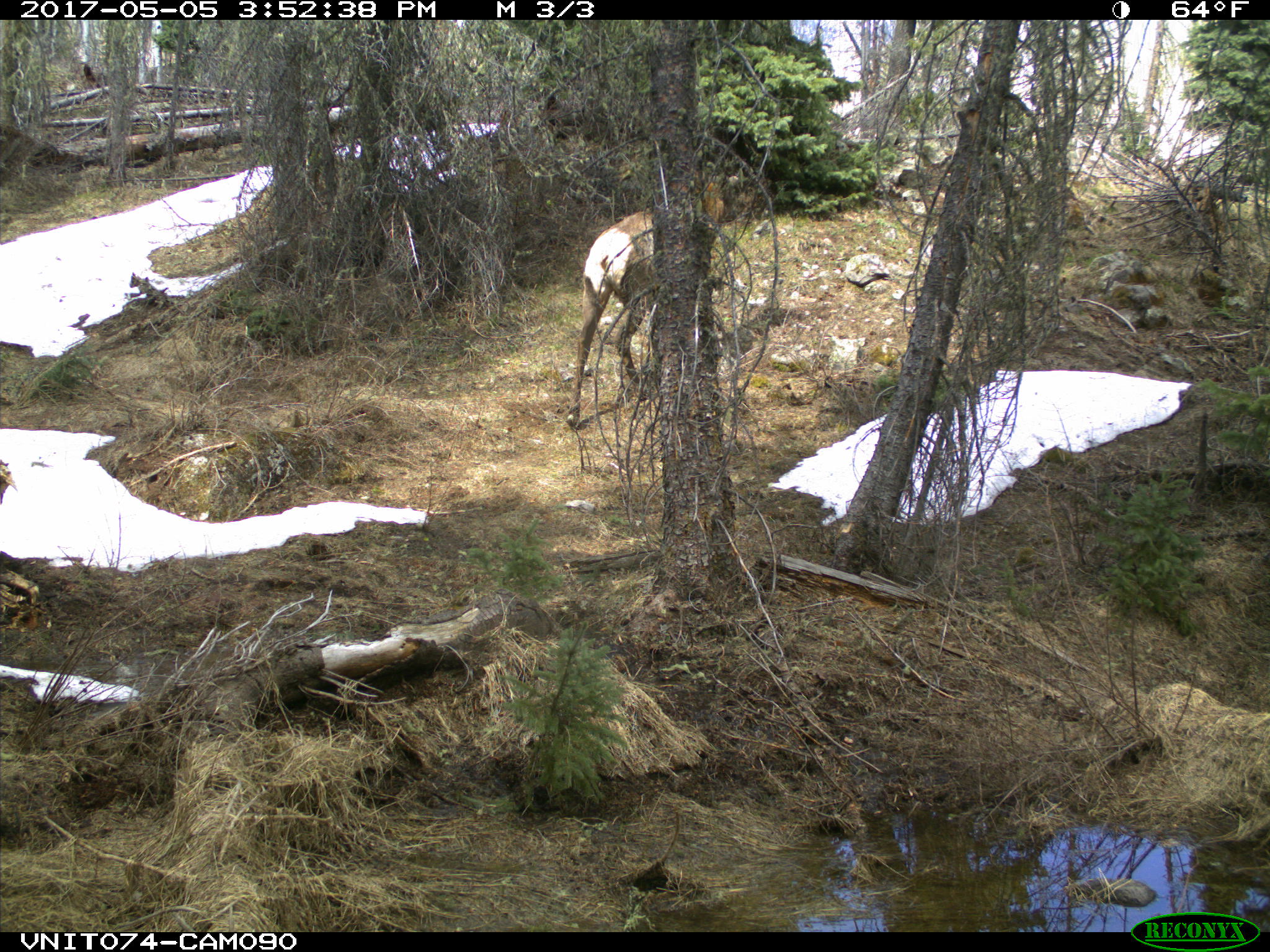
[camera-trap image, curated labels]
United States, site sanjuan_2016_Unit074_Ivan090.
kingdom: Animalia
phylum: Chordata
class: Mammalia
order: Artiodactyla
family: Cervidae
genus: Cervus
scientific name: Cervus elaphus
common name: red deer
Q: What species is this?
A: Cervus elaphus (red deer).